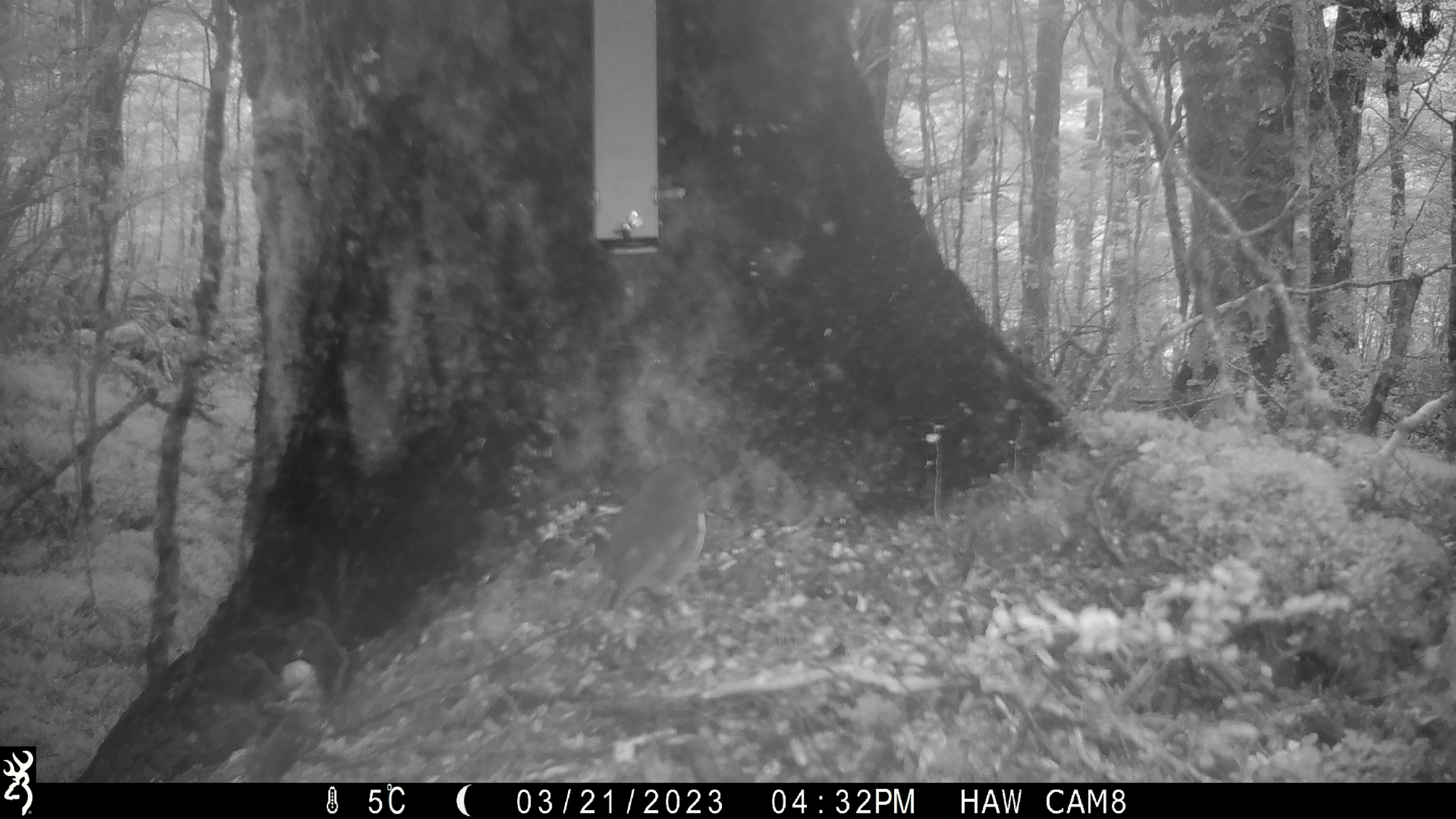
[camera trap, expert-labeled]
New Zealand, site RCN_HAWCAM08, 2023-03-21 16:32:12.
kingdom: Animalia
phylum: Chordata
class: Aves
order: Passeriformes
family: Petroicidae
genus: Petroica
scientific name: Petroica australis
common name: new zealand robin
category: robin